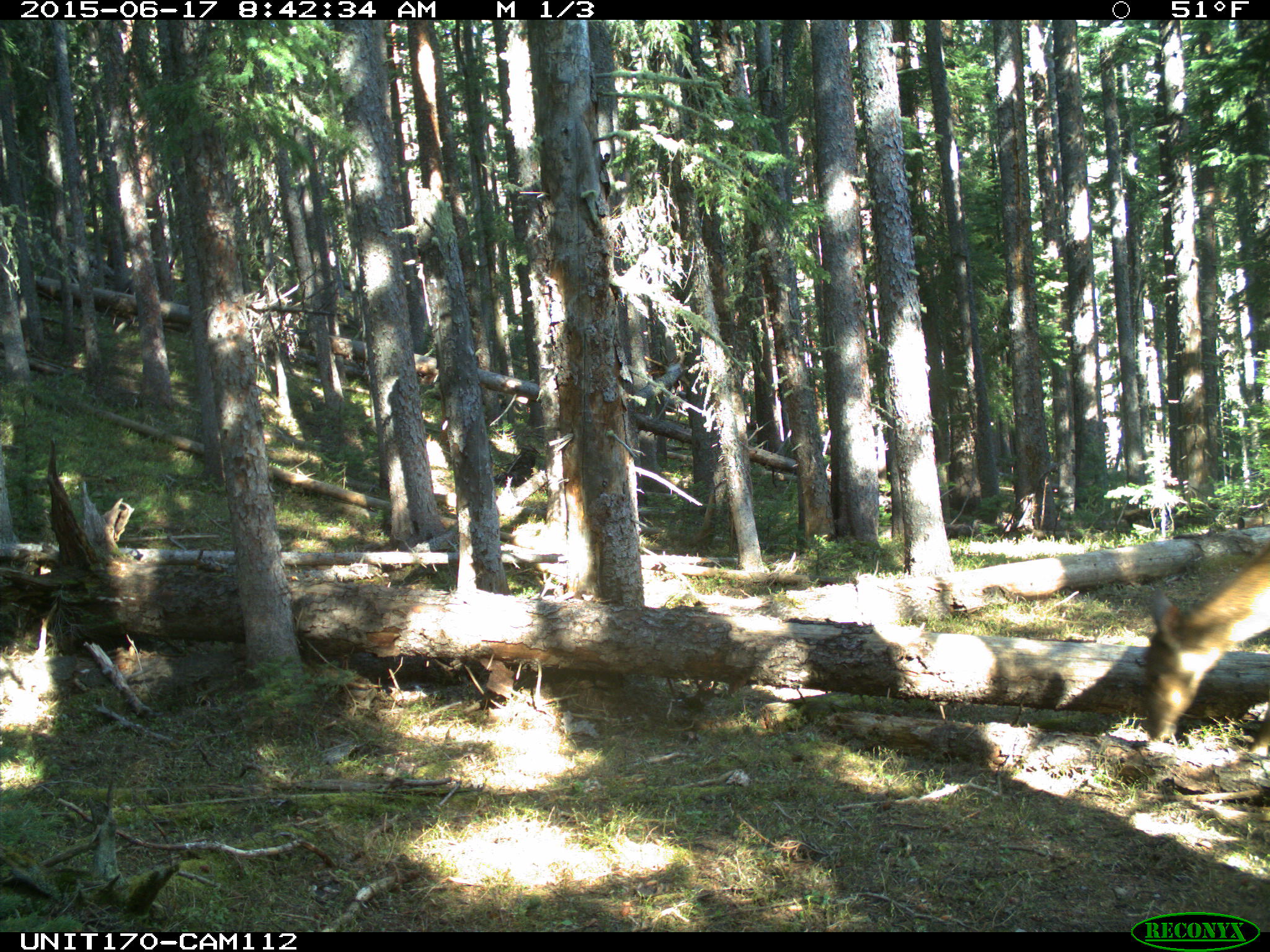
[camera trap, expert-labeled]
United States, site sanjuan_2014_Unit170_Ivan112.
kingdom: Animalia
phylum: Chordata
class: Mammalia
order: Artiodactyla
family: Cervidae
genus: Cervus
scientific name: Cervus elaphus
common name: red deer